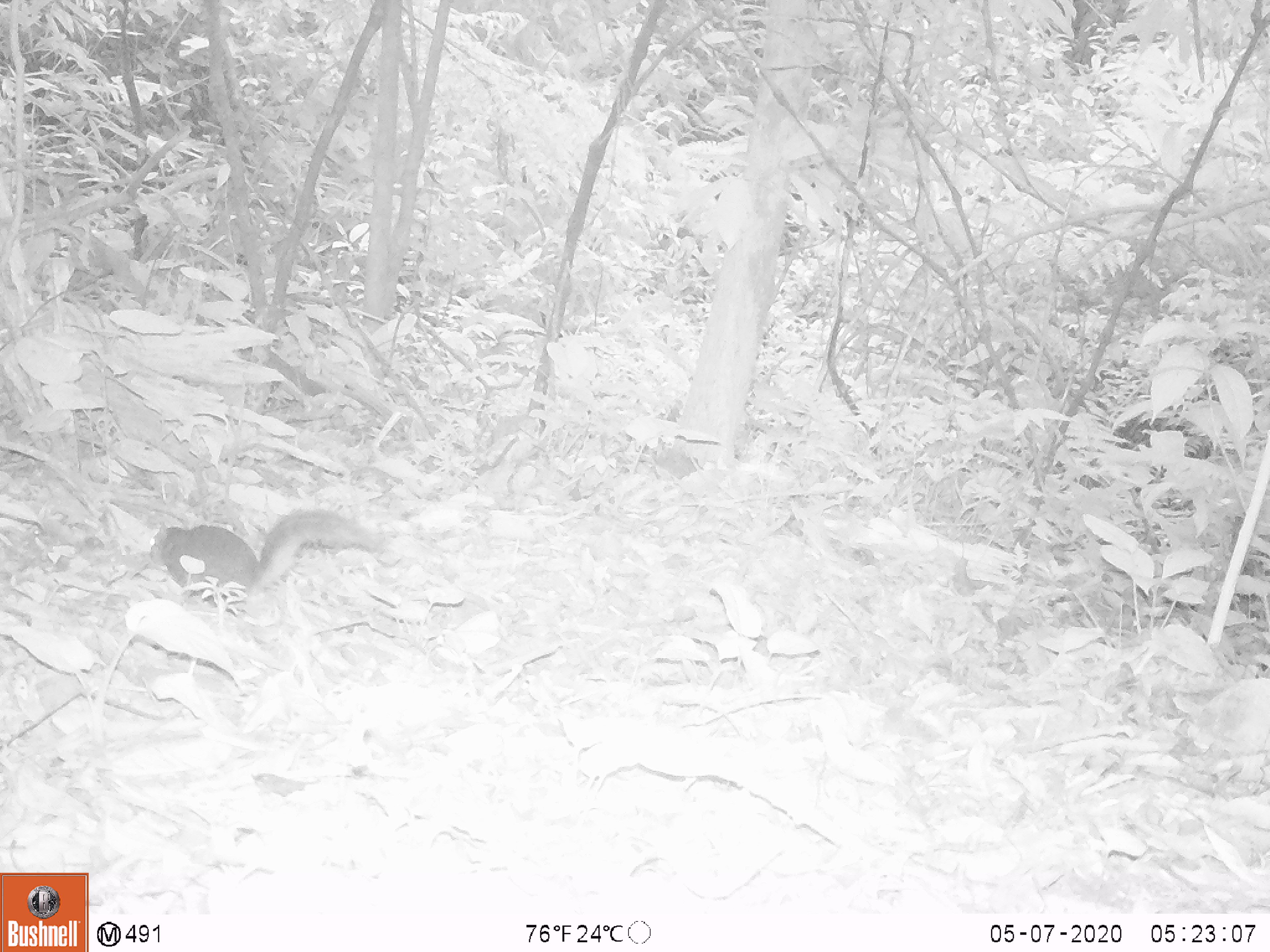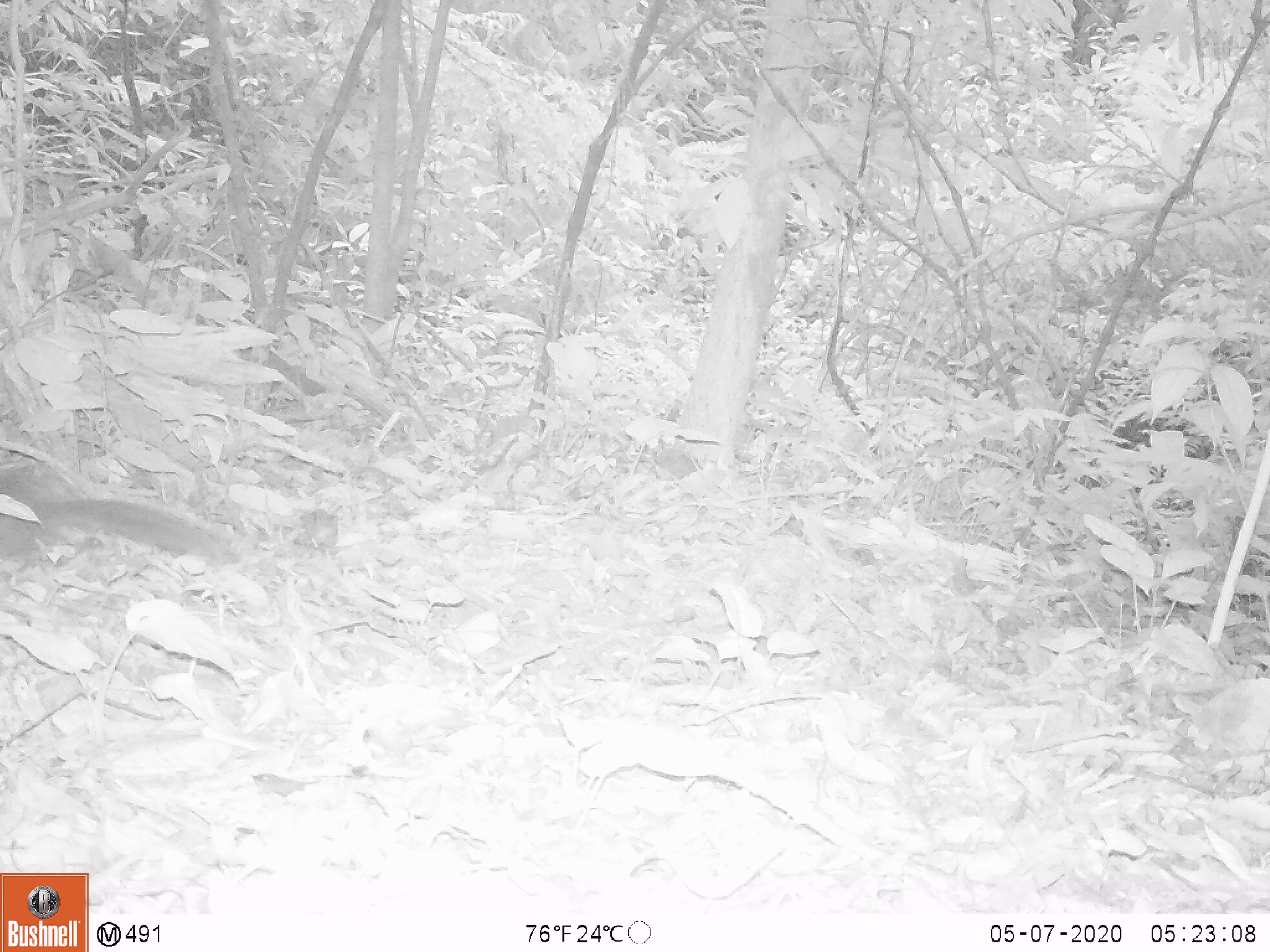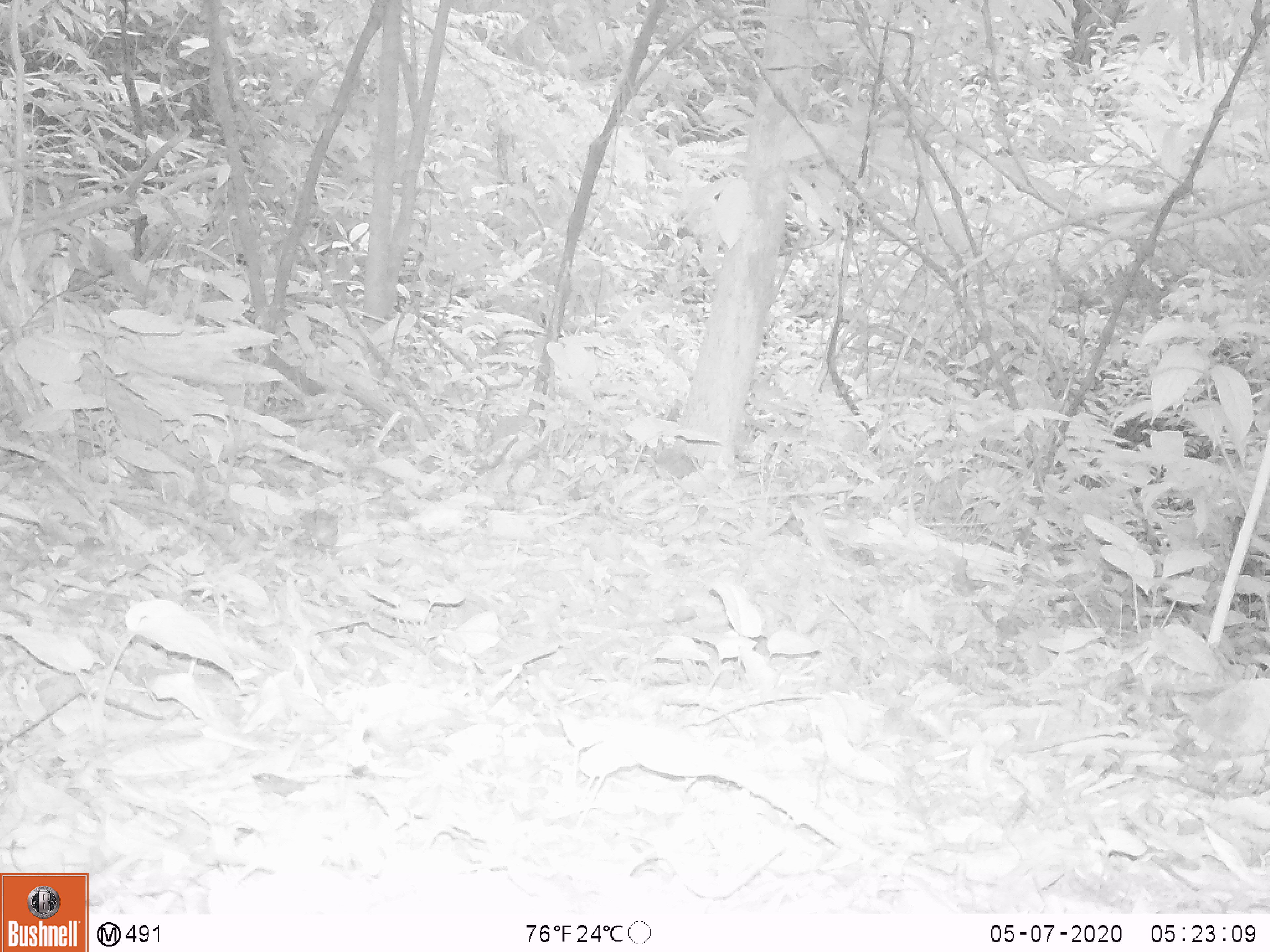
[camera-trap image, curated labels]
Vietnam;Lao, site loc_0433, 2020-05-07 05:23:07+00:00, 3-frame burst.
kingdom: Animalia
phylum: Chordata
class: Mammalia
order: Rodentia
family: Sciuridae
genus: Dremomys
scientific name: Dremomys rufigenis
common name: red-cheeked squirrel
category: red cheeked squirrel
Red cheeked squirrel (red-cheeked squirrel) (Dremomys rufigenis). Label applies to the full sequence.